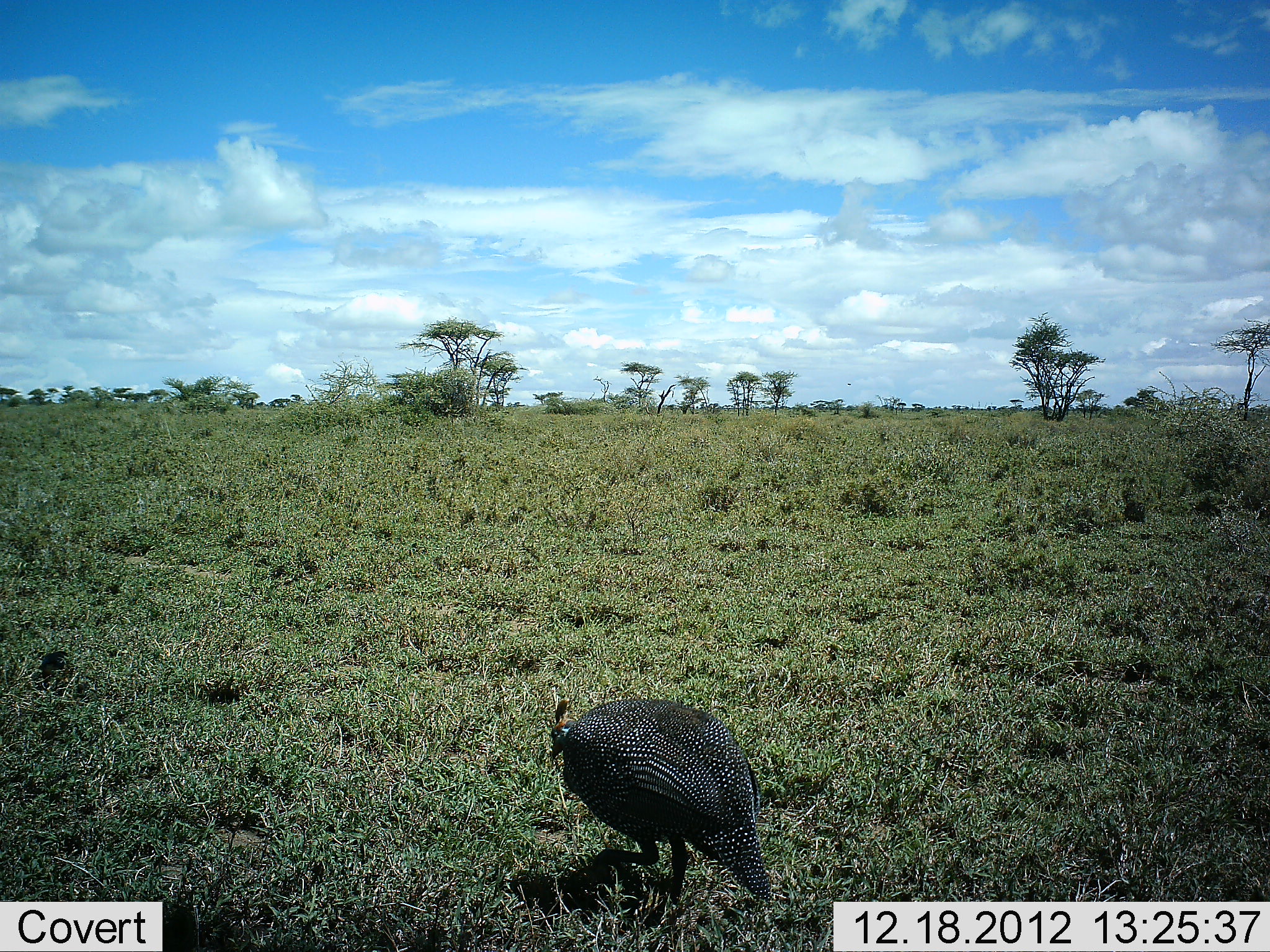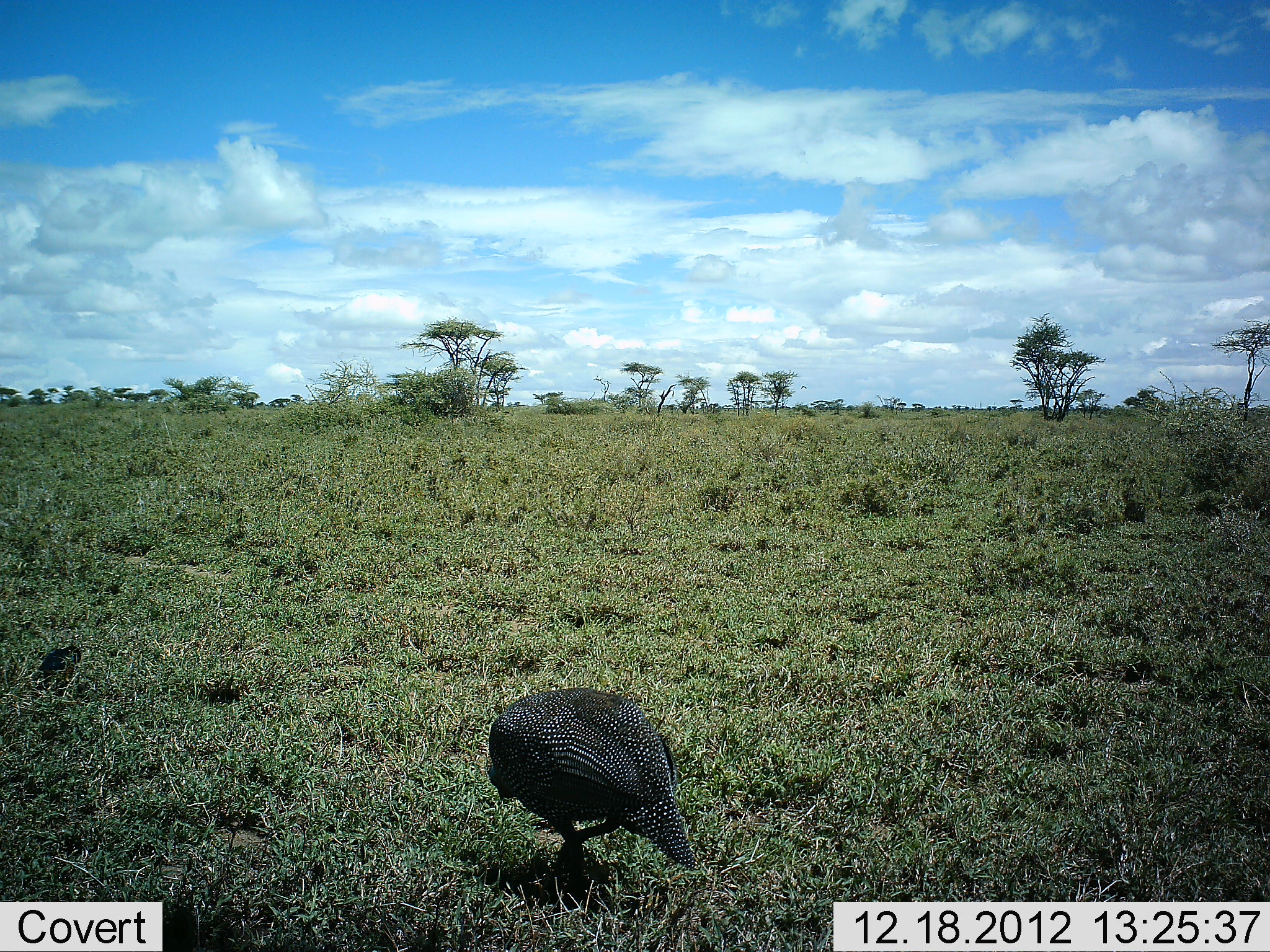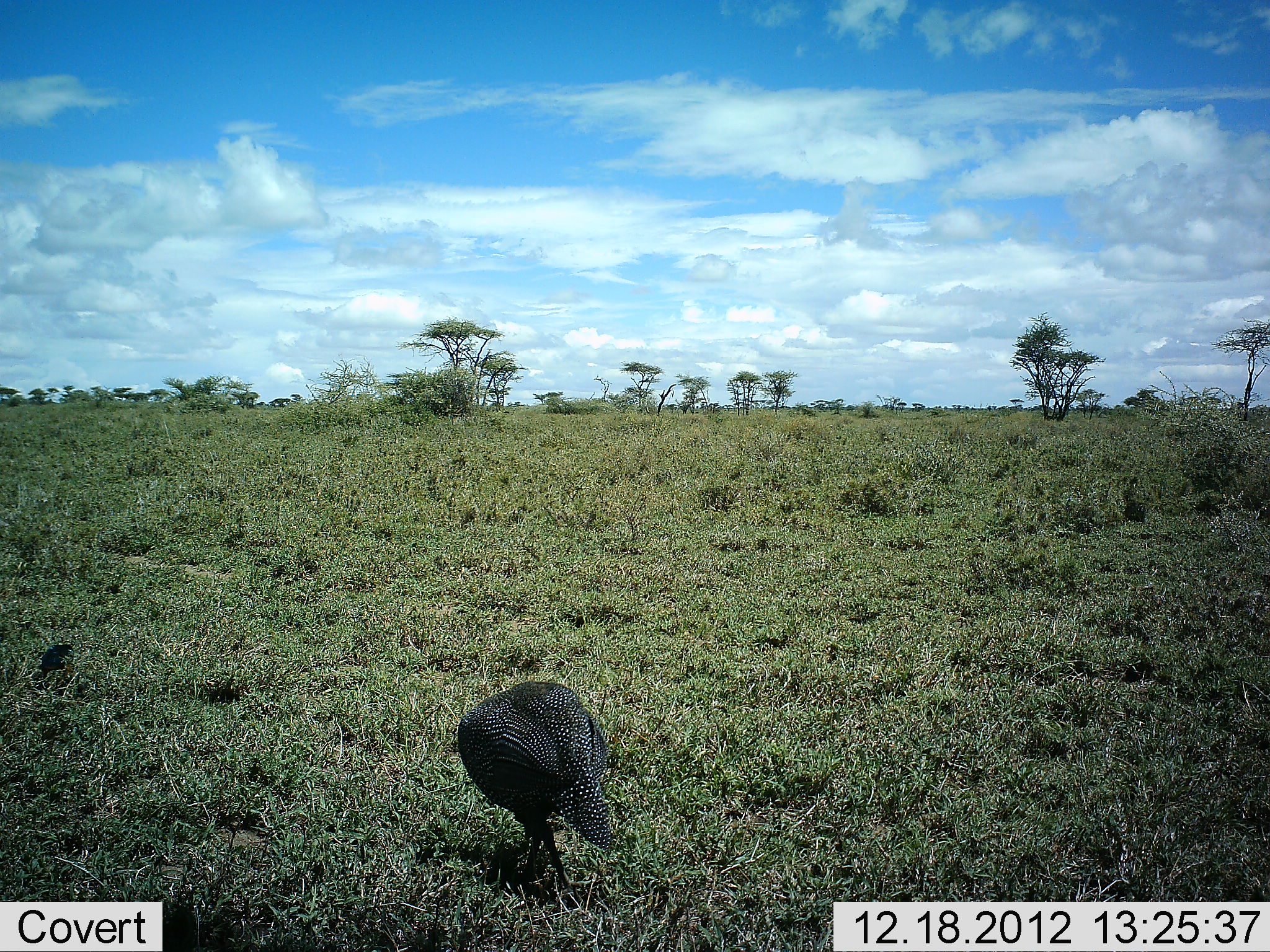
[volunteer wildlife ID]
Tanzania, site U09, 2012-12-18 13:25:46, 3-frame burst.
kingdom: Animalia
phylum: Chordata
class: Aves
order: Galliformes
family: Numididae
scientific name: Numididae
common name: guinea fowl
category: guineafowl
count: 1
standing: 0%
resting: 0%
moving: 64%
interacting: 0%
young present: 7%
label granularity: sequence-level